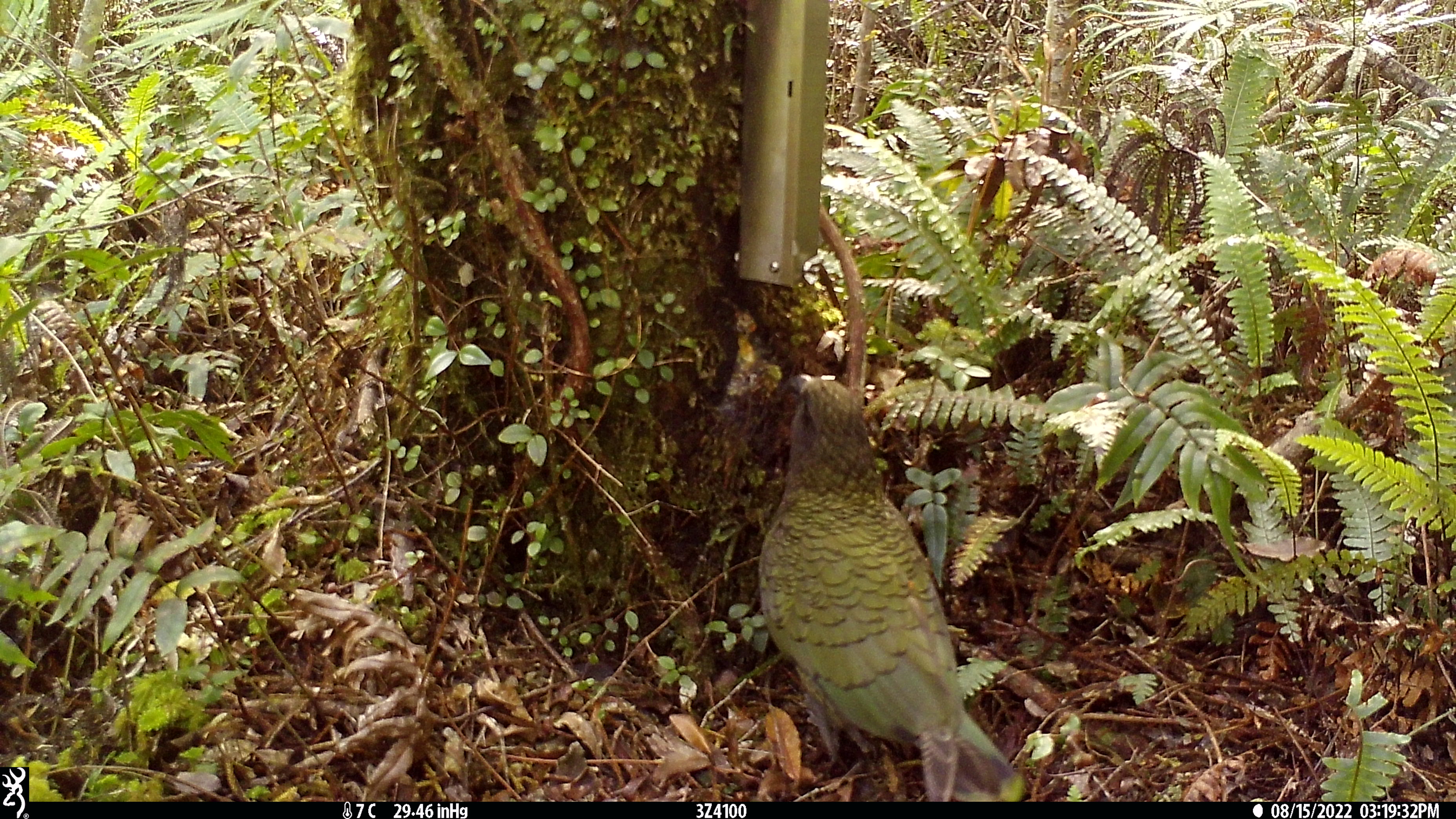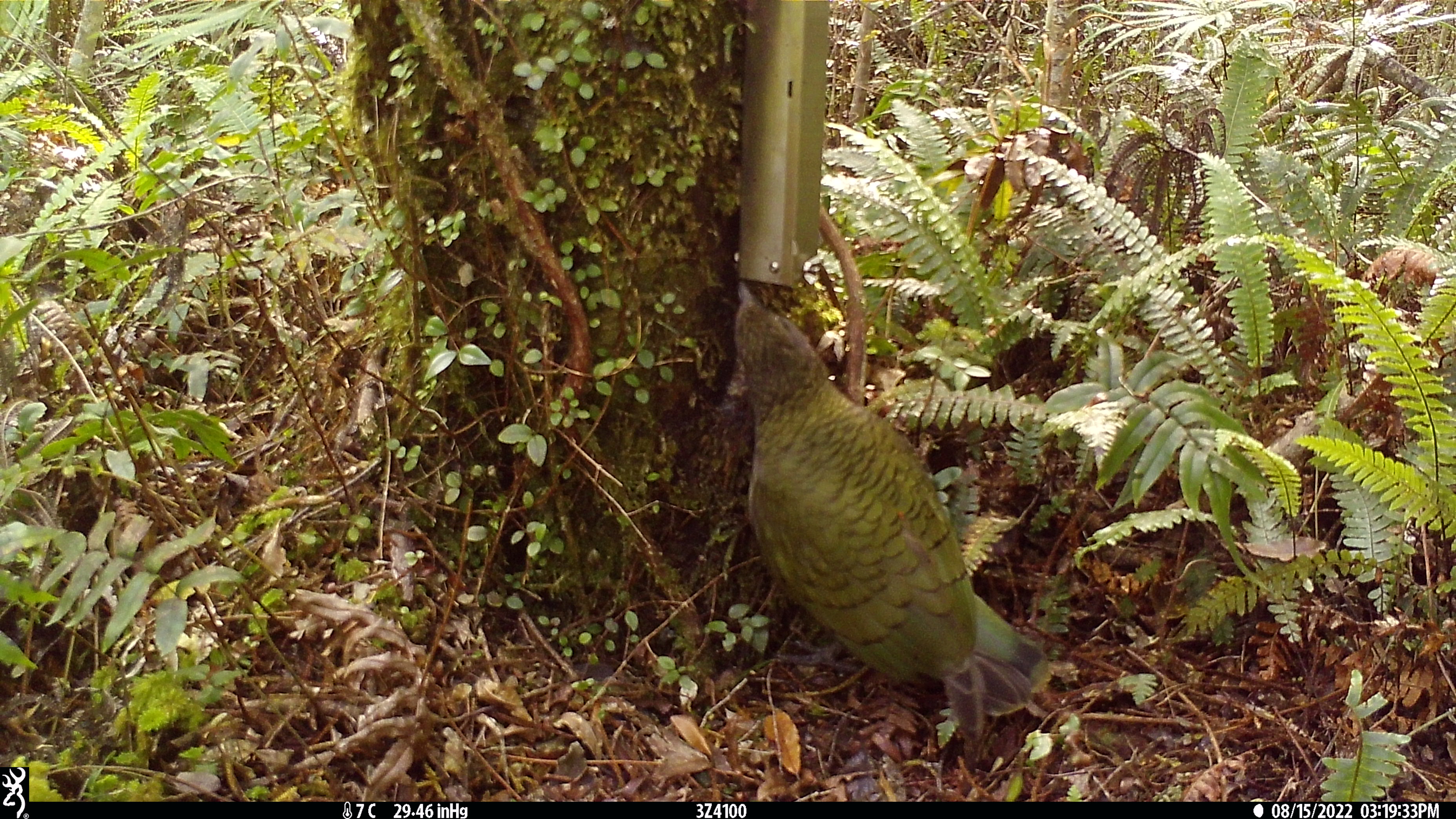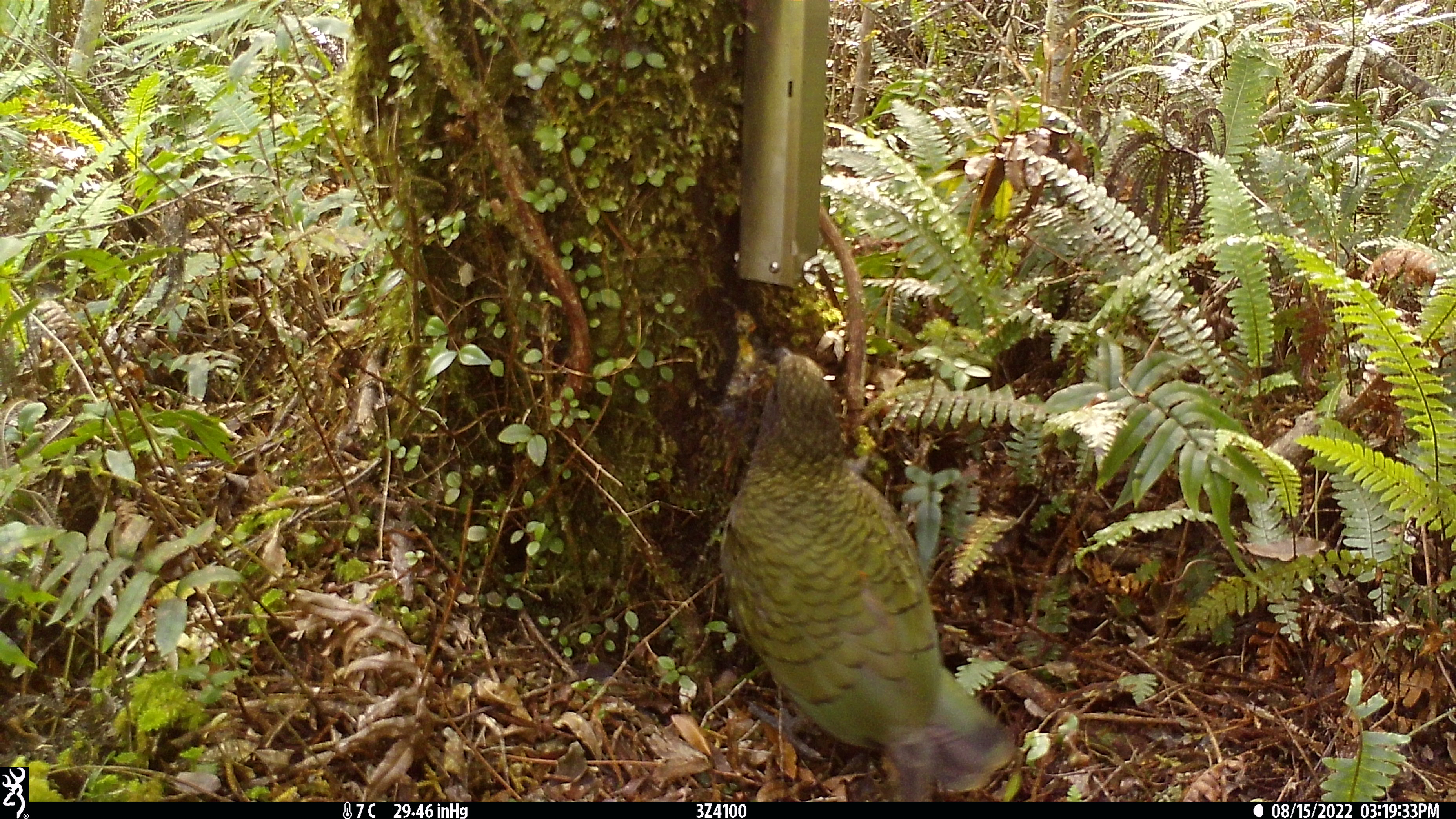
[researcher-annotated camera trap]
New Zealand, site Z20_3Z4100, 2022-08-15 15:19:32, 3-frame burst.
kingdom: Animalia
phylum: Chordata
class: Aves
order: Psittaciformes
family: Strigopidae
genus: Nestor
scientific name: Nestor notabilis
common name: kea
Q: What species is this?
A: Kea (Nestor notabilis).